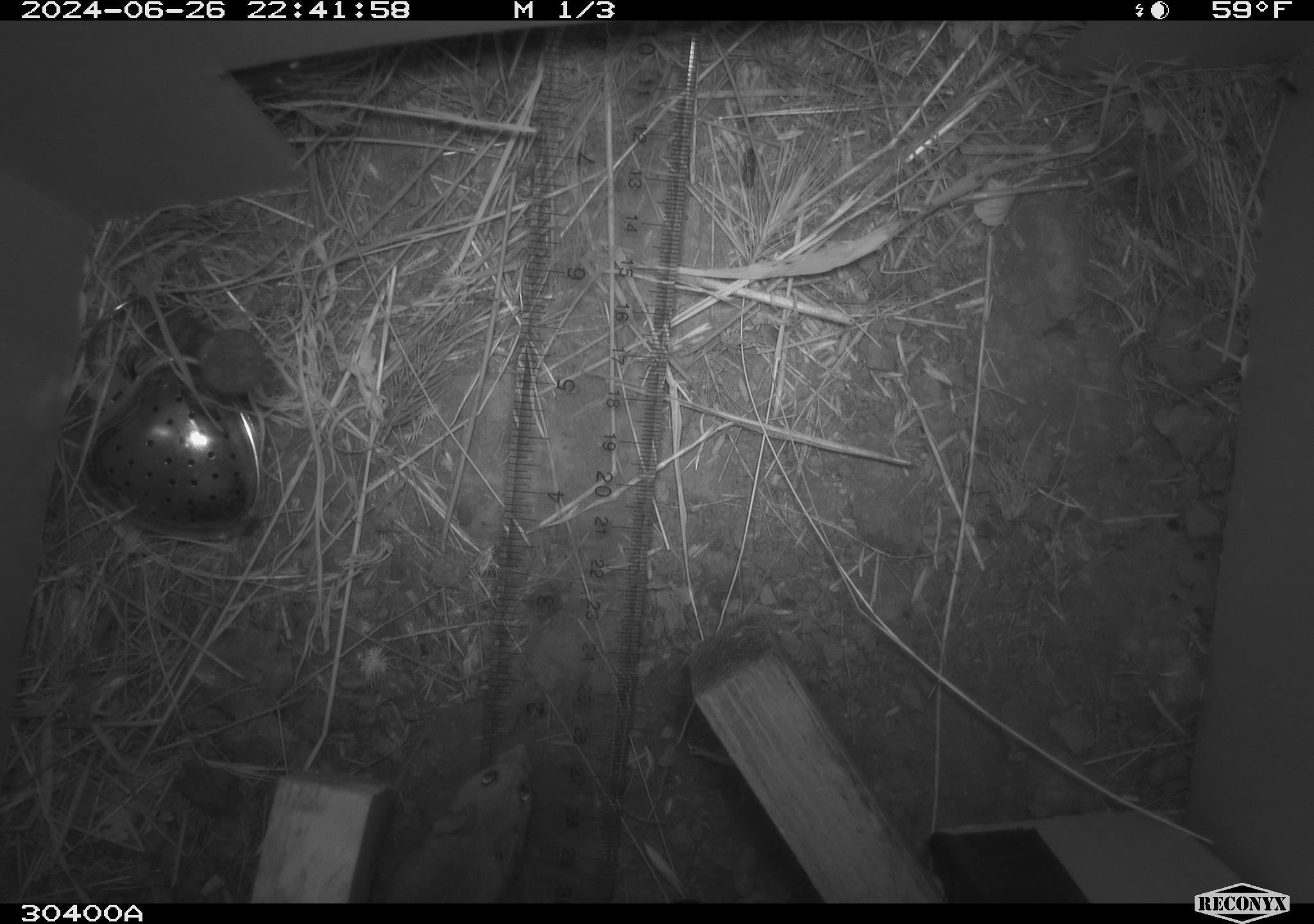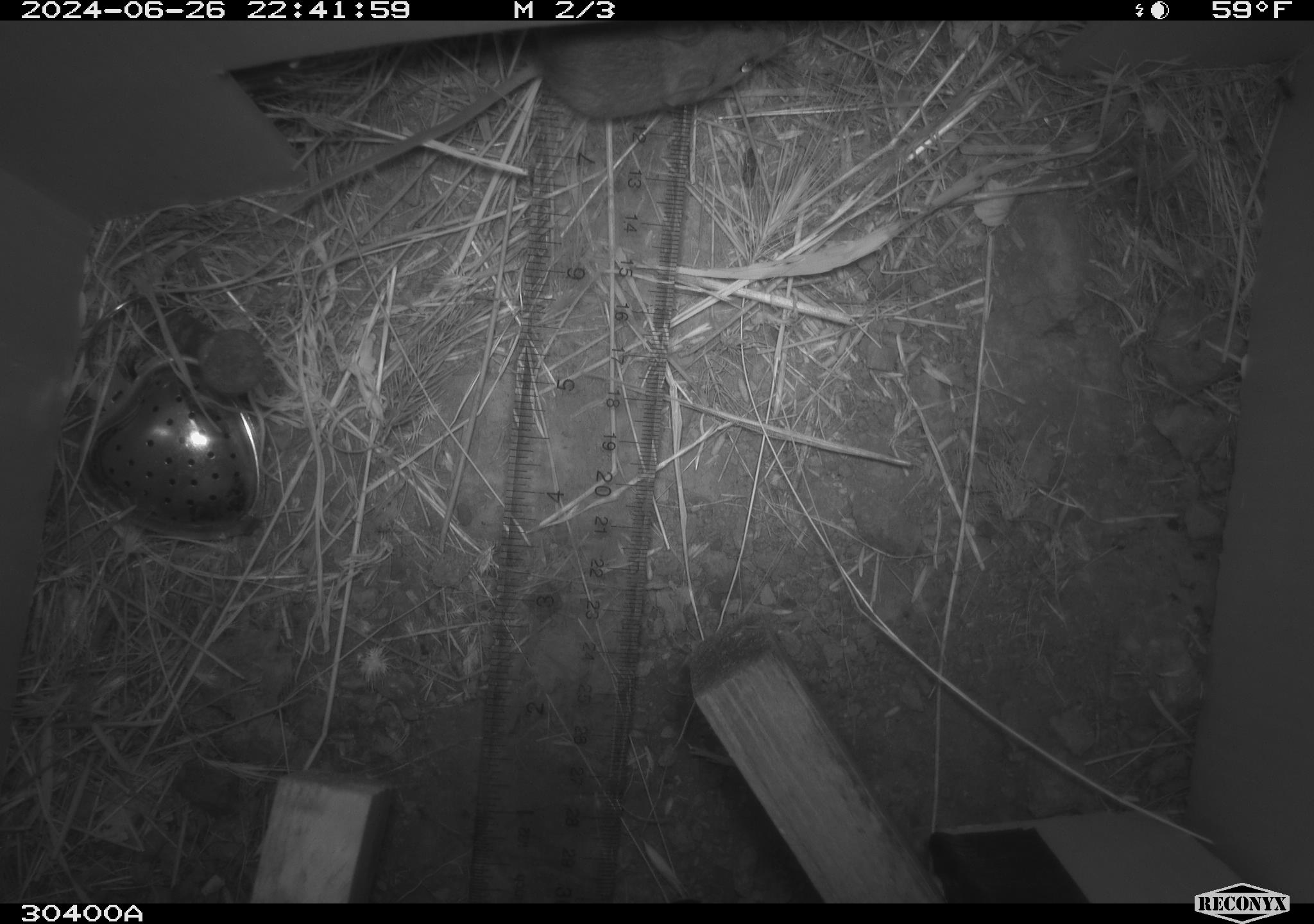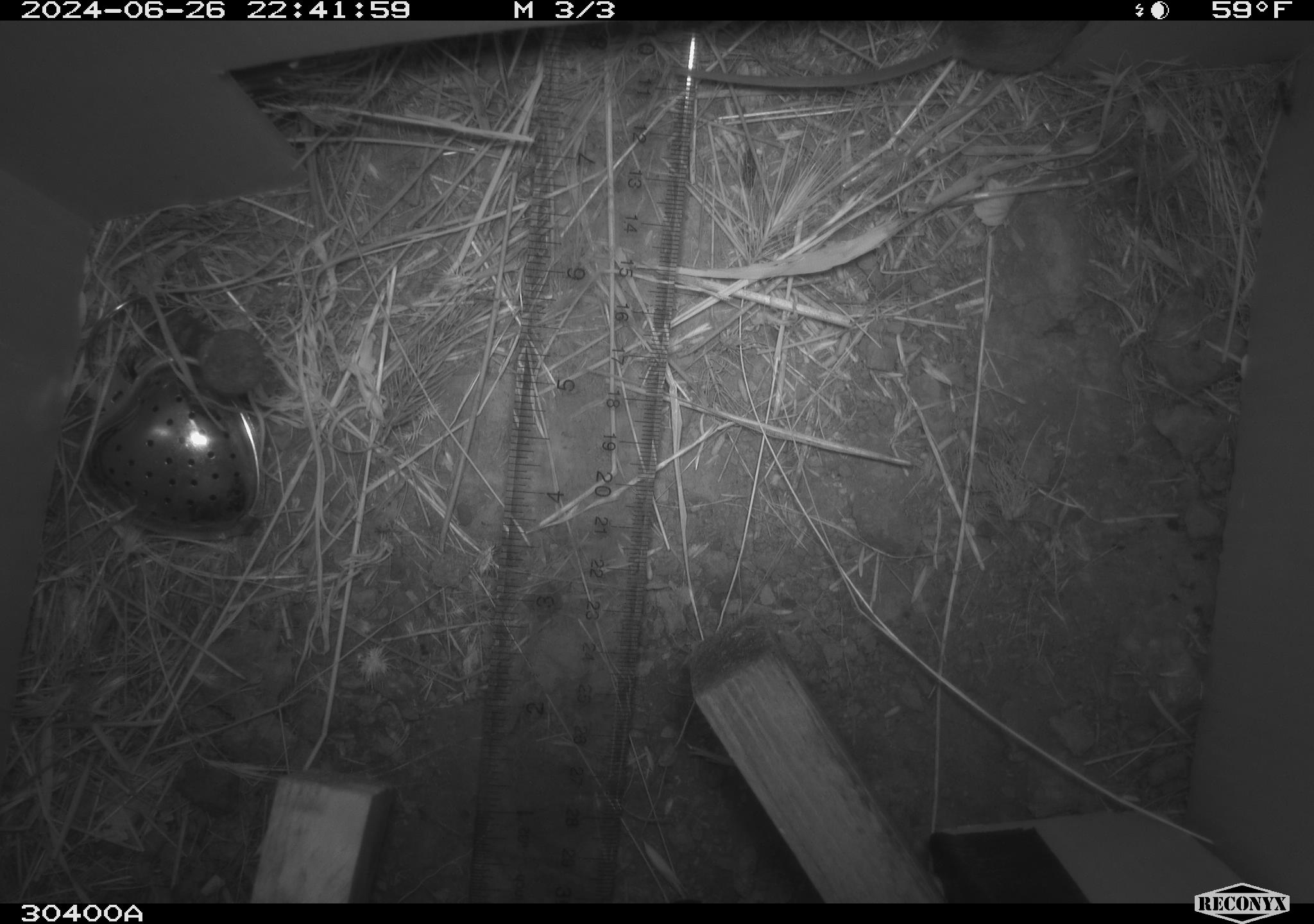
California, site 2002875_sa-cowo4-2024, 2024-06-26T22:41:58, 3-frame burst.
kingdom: Animalia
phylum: Chordata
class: Mammalia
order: Rodentia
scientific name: Rodentia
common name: mouse species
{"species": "mouse species (Rodentia)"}